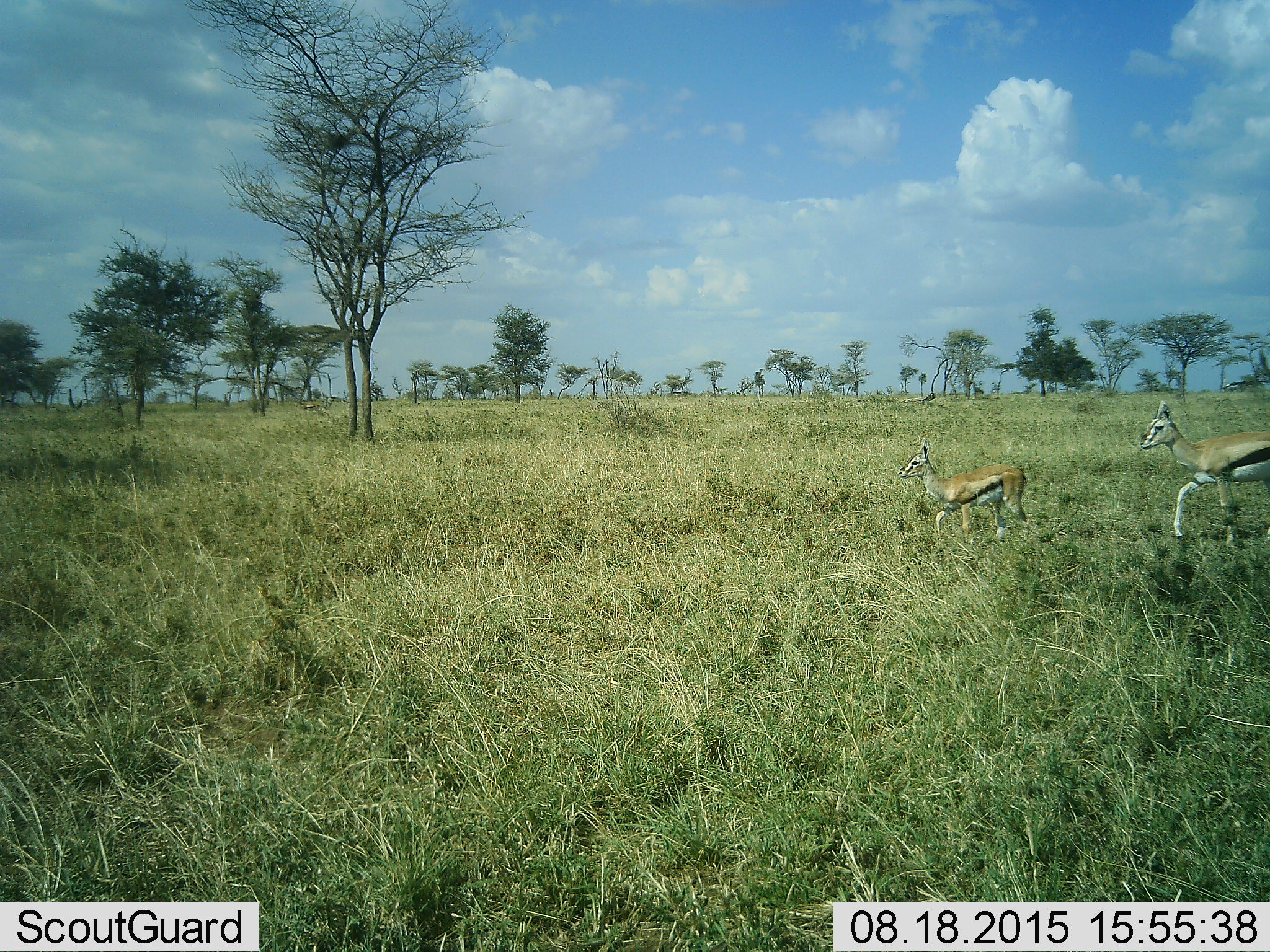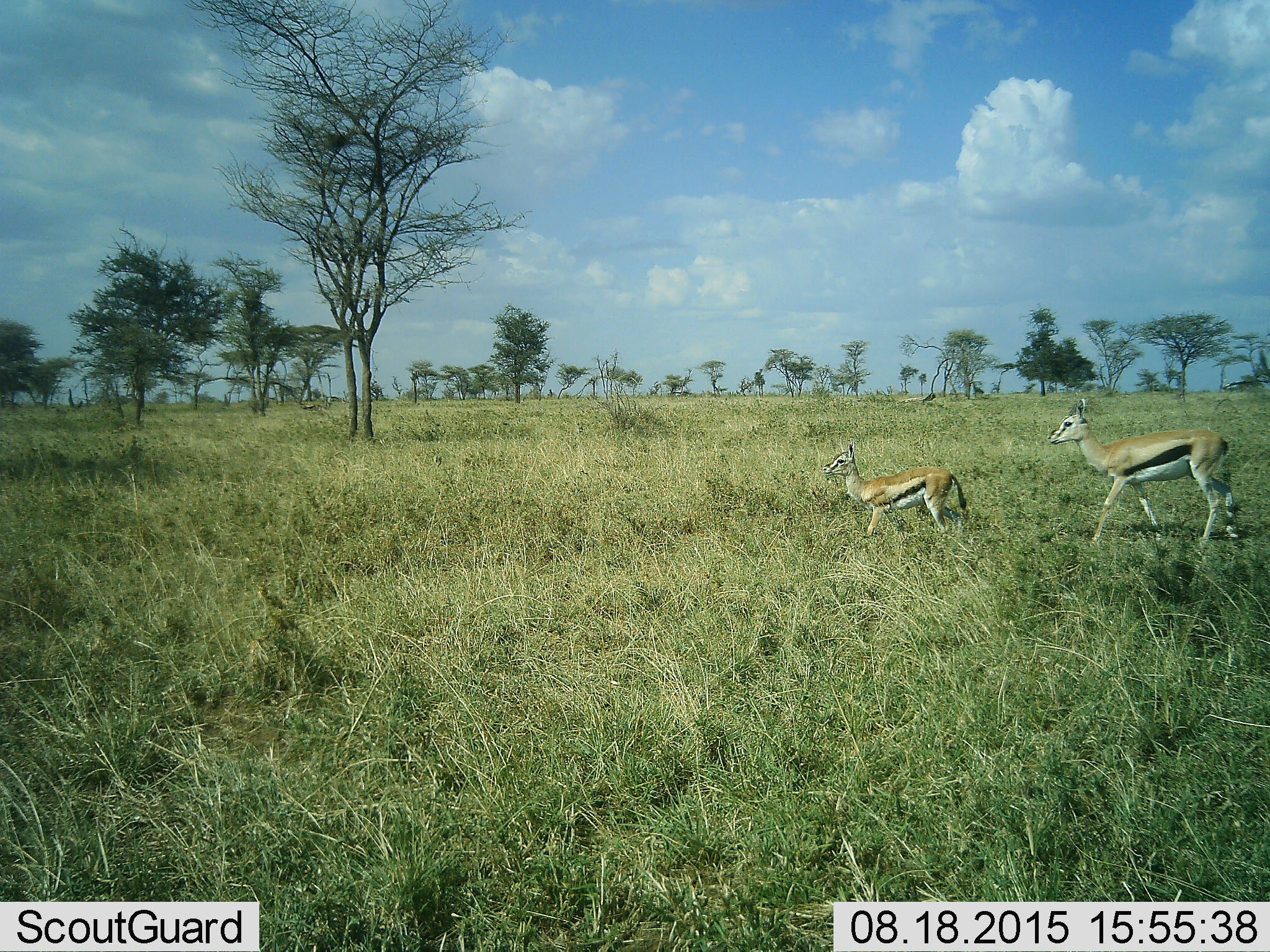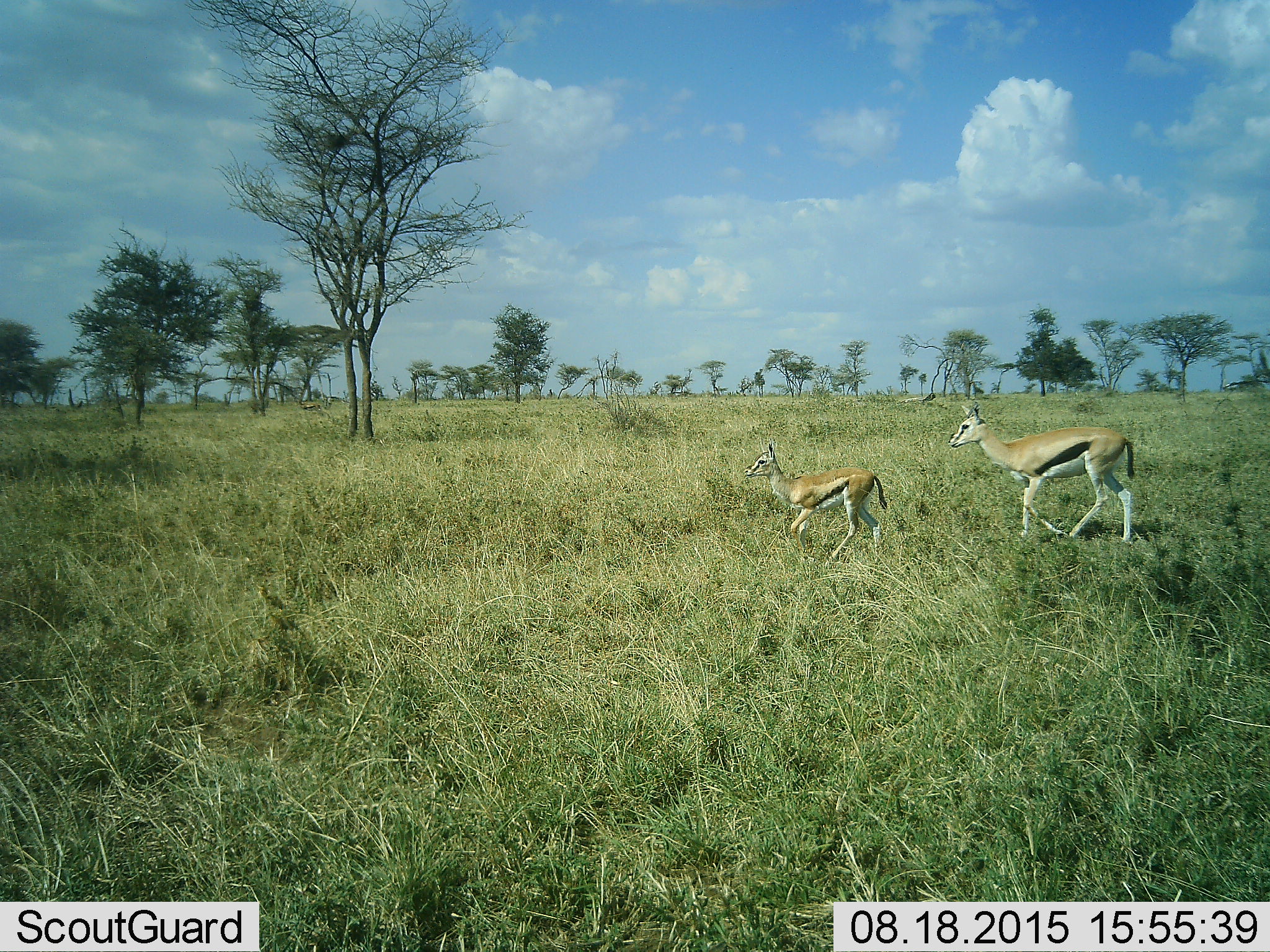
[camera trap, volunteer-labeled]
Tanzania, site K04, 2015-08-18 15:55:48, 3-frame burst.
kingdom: Animalia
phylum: Chordata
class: Mammalia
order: Artiodactyla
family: Bovidae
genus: Eudorcas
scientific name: Eudorcas thomsonii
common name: thomson's gazelle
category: gazellethomsons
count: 2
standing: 50%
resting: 0%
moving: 70%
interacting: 0%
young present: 60%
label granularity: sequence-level